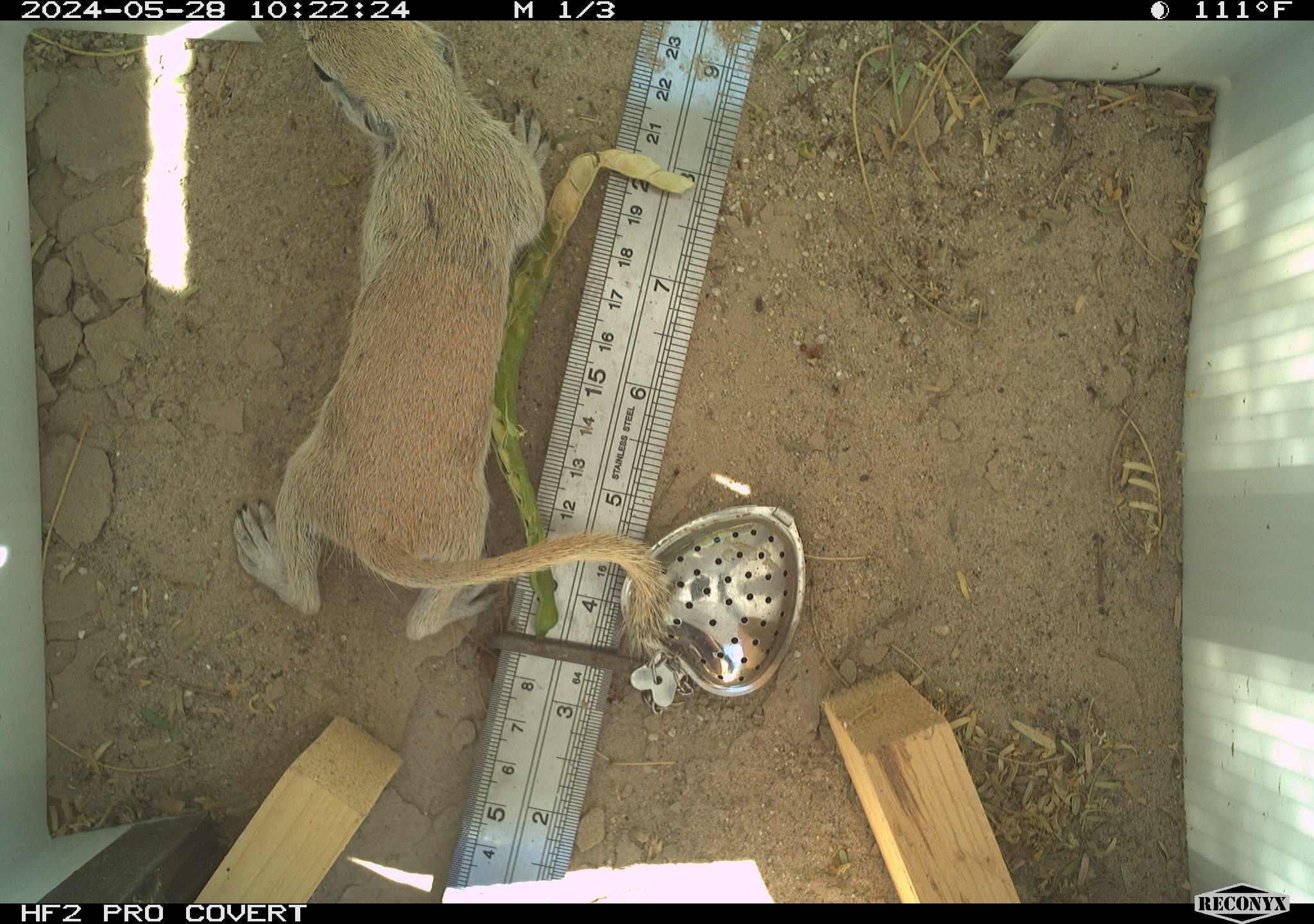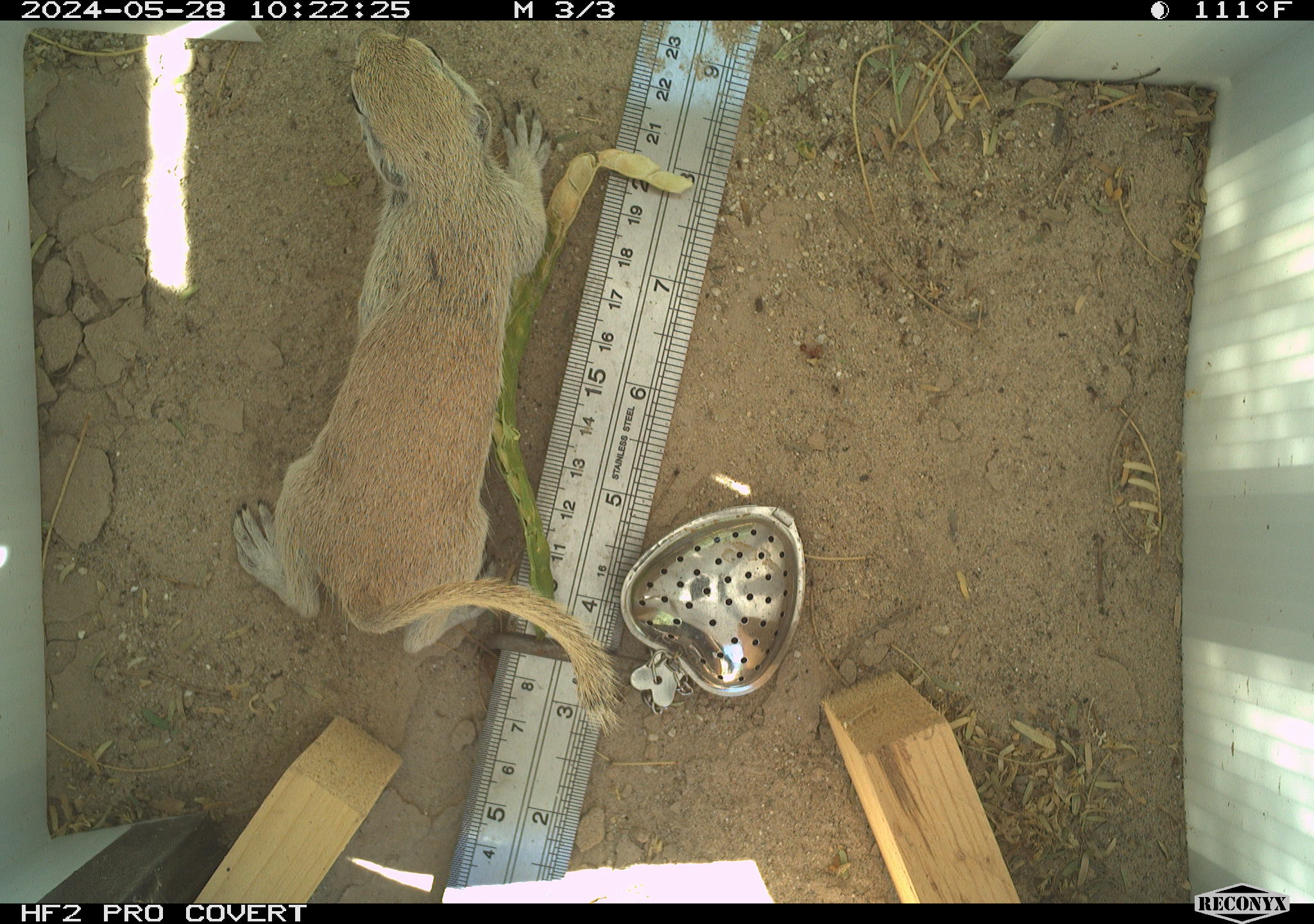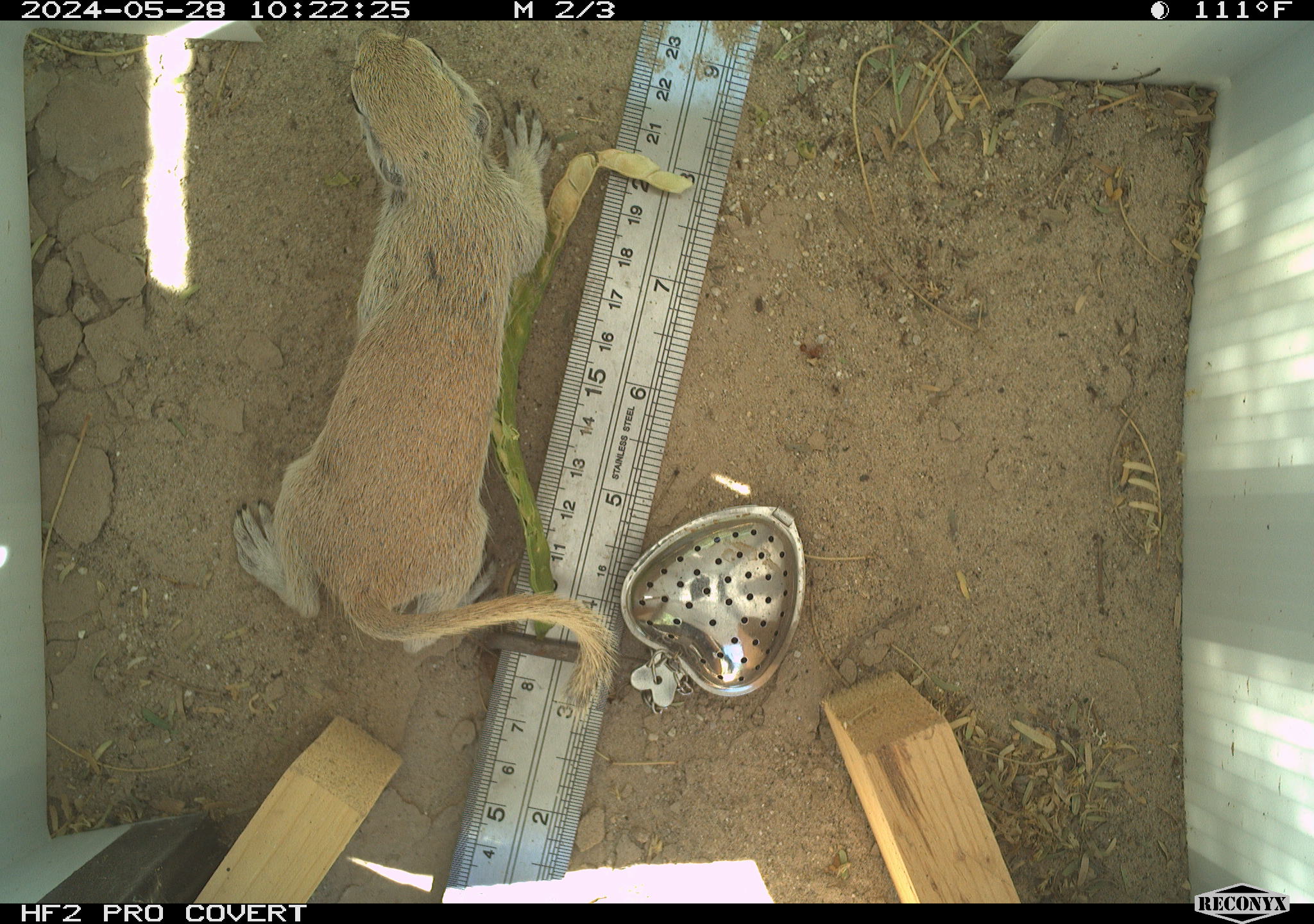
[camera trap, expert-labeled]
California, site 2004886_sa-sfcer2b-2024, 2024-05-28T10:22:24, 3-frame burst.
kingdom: Animalia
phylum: Chordata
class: Mammalia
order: Rodentia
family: Sciuridae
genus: Xerospermophilus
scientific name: Xerospermophilus tereticaudus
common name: round-tailed ground squirrel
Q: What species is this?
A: Round-tailed ground squirrel (Xerospermophilus tereticaudus).